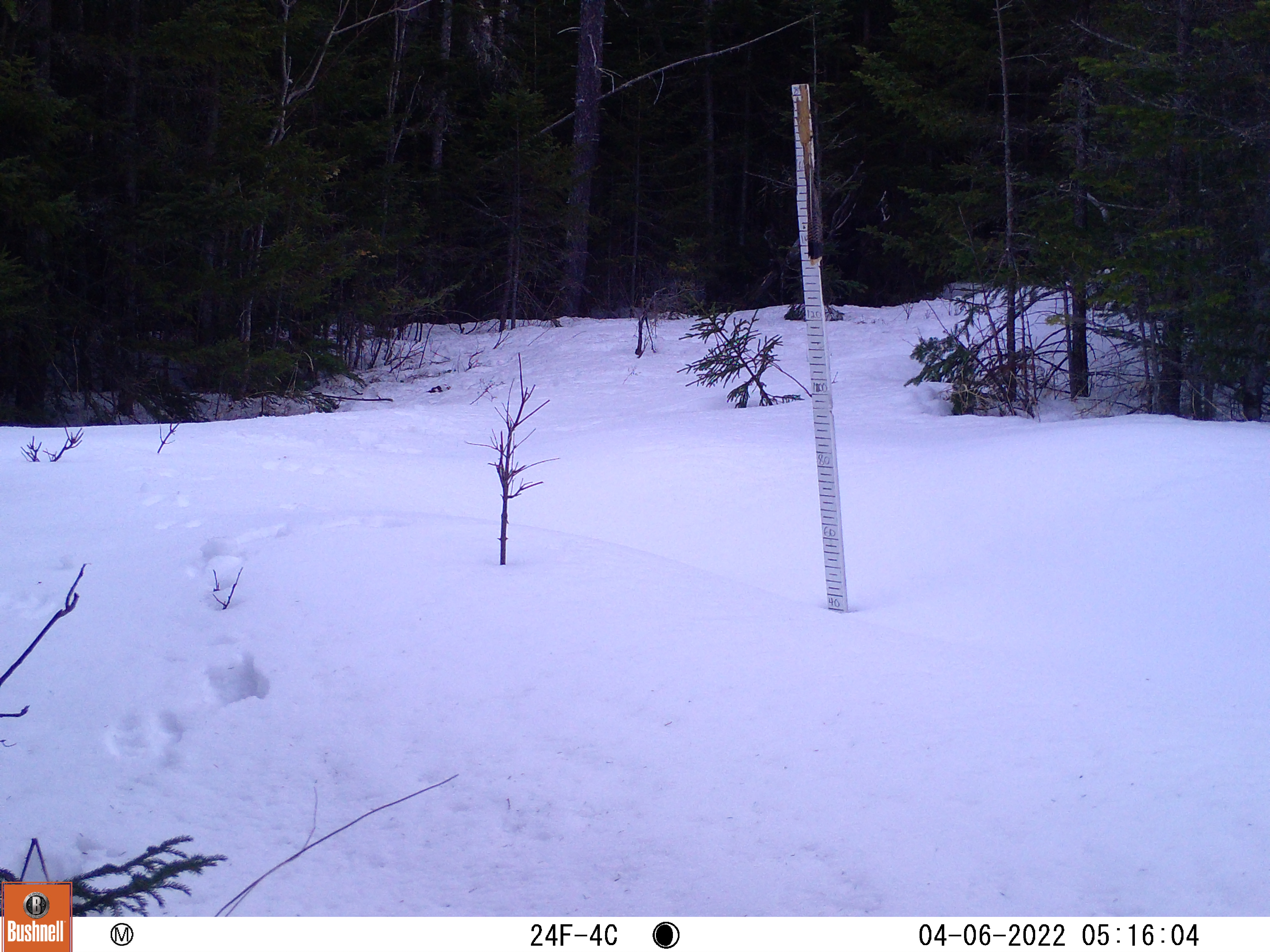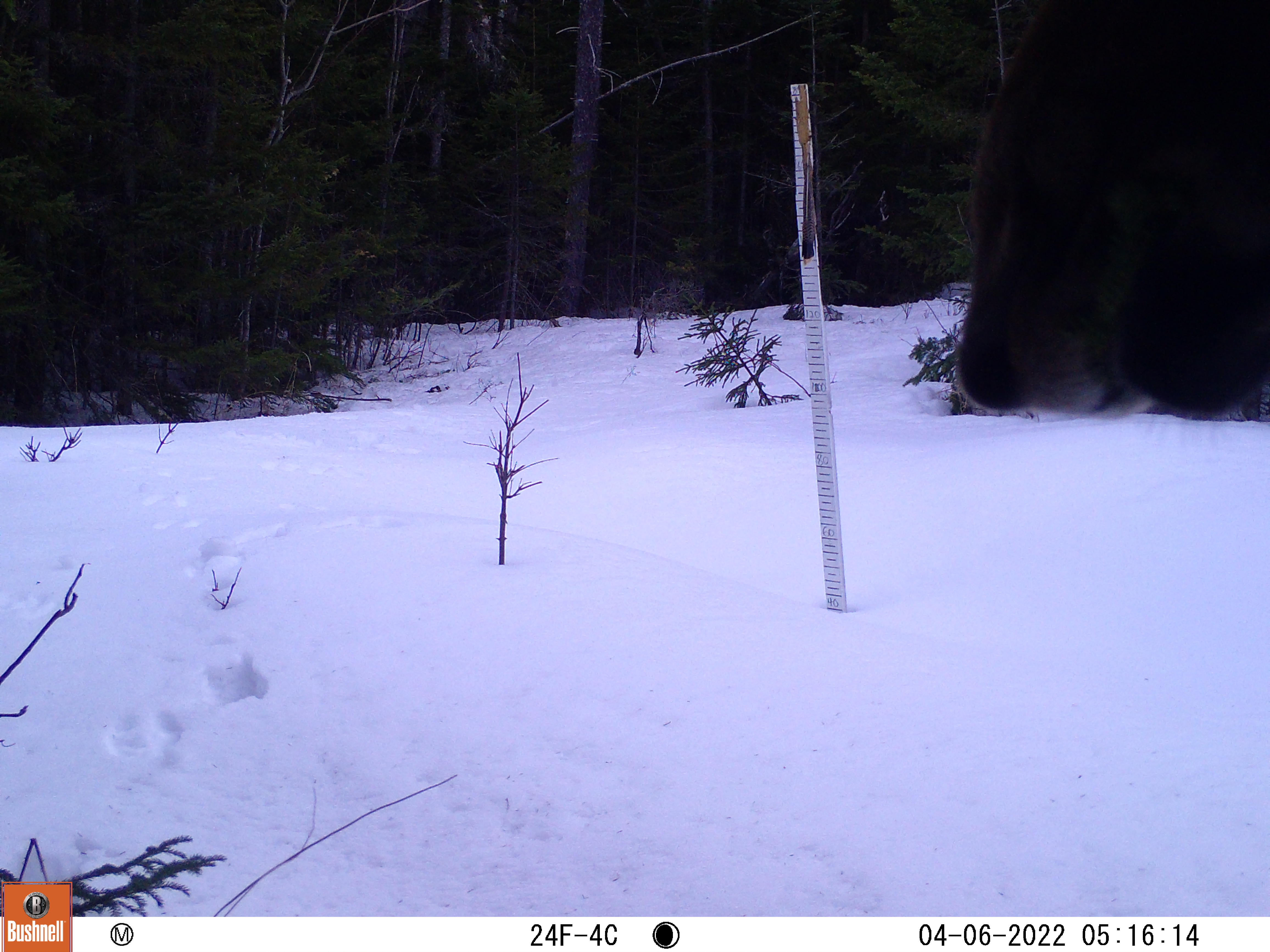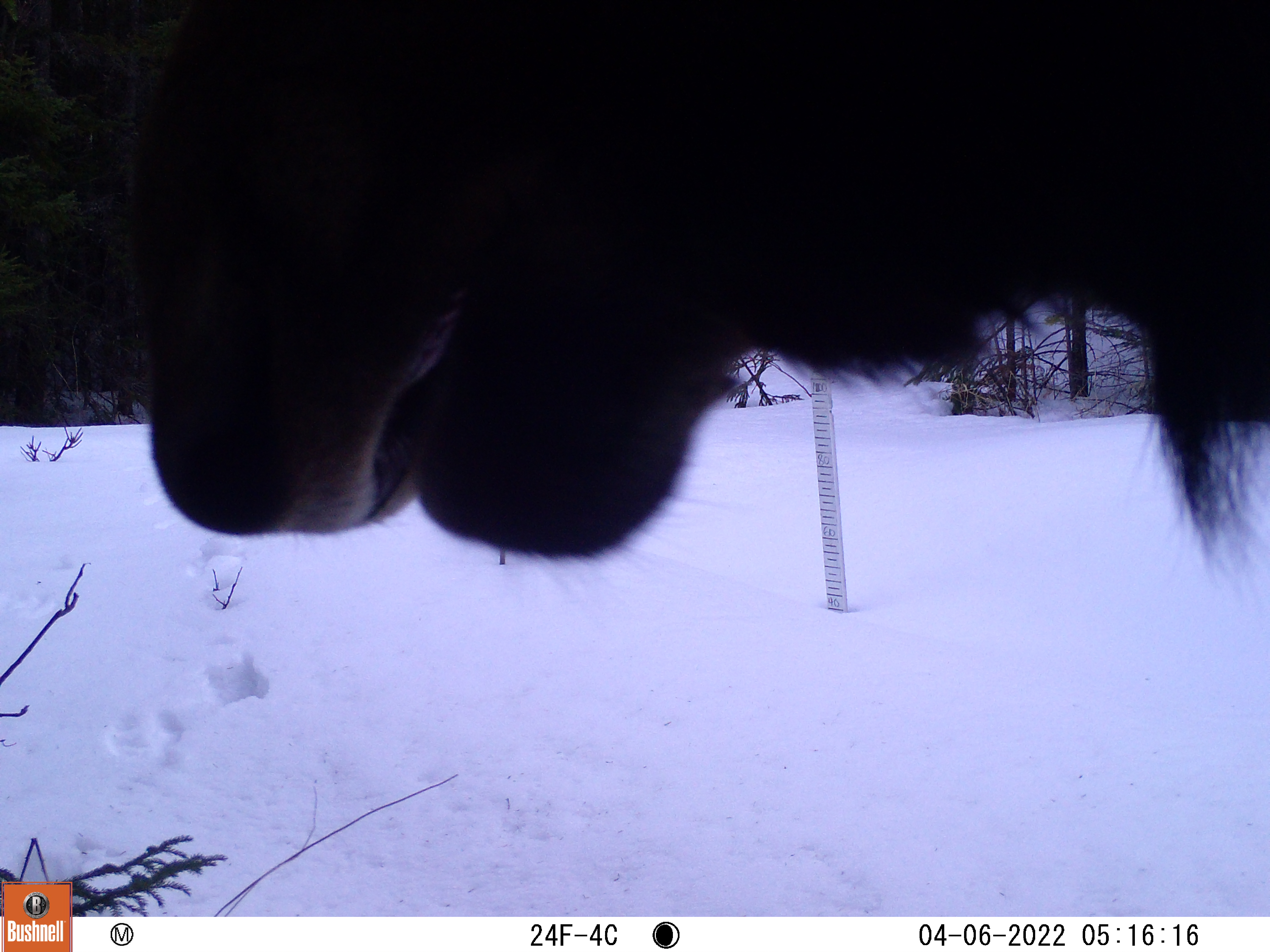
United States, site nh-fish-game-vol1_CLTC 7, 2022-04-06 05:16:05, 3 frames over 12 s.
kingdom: Animalia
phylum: Chordata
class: Mammalia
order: Artiodactyla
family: Cervidae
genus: Alces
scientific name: Alces alces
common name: moose